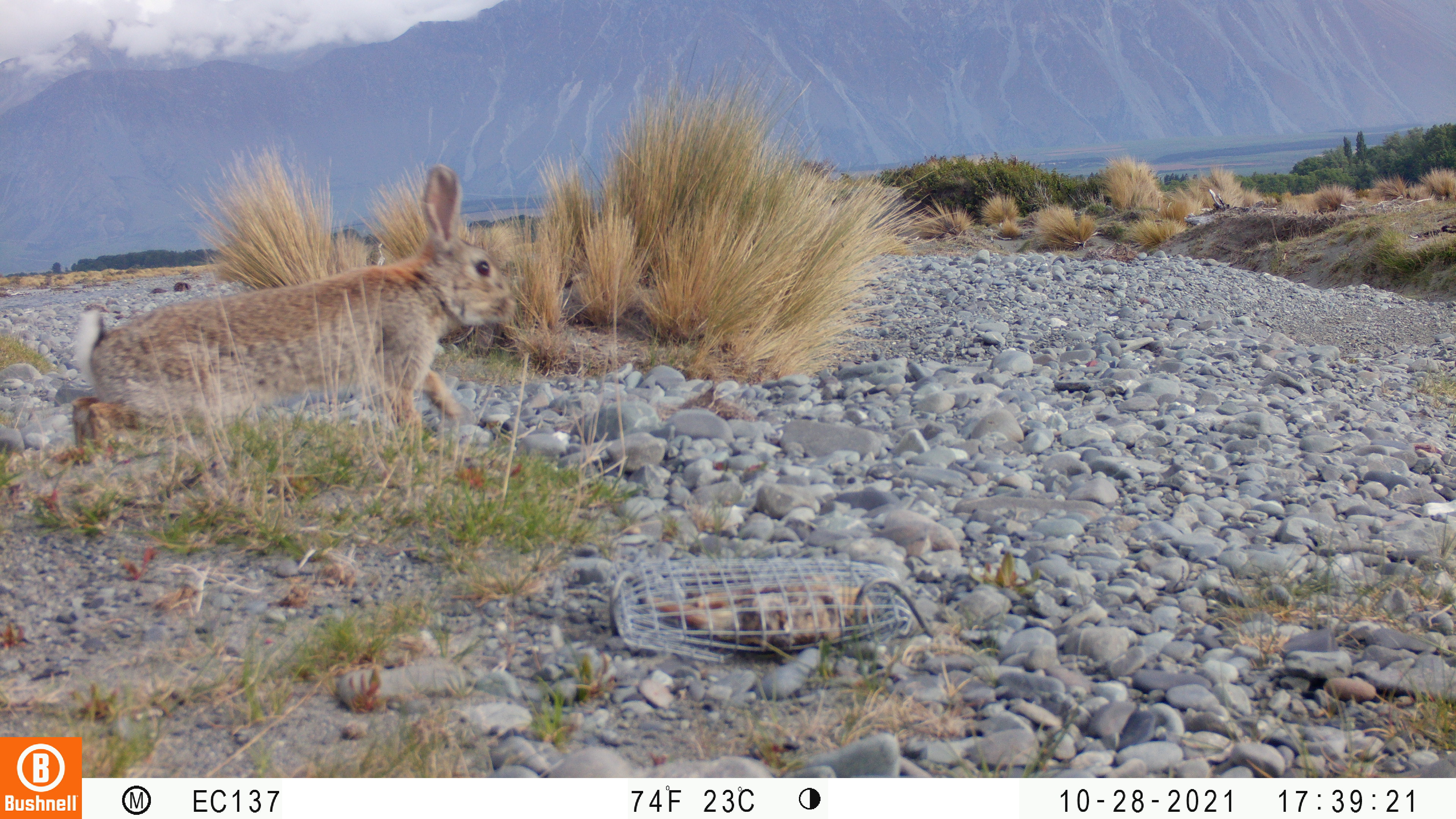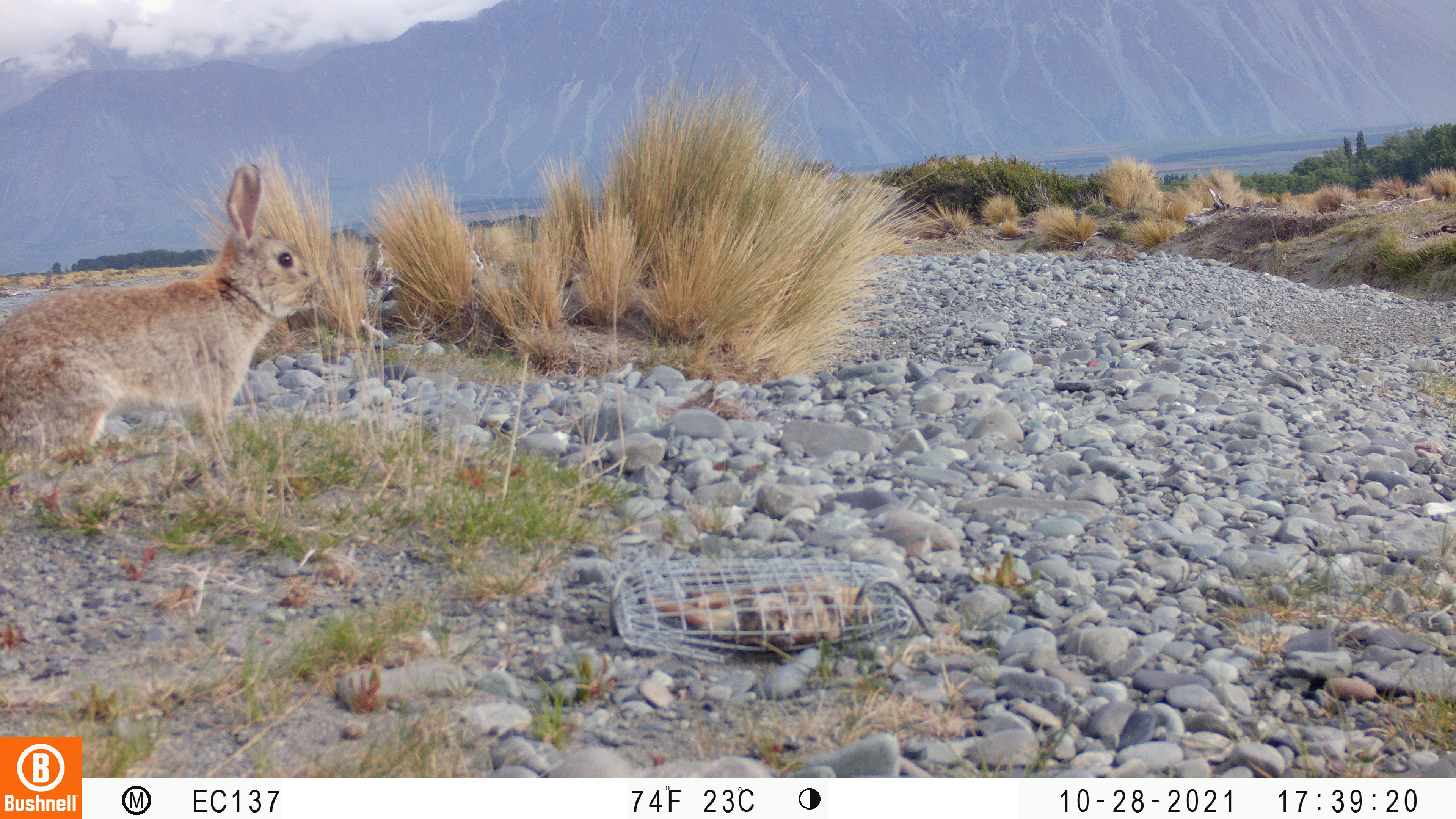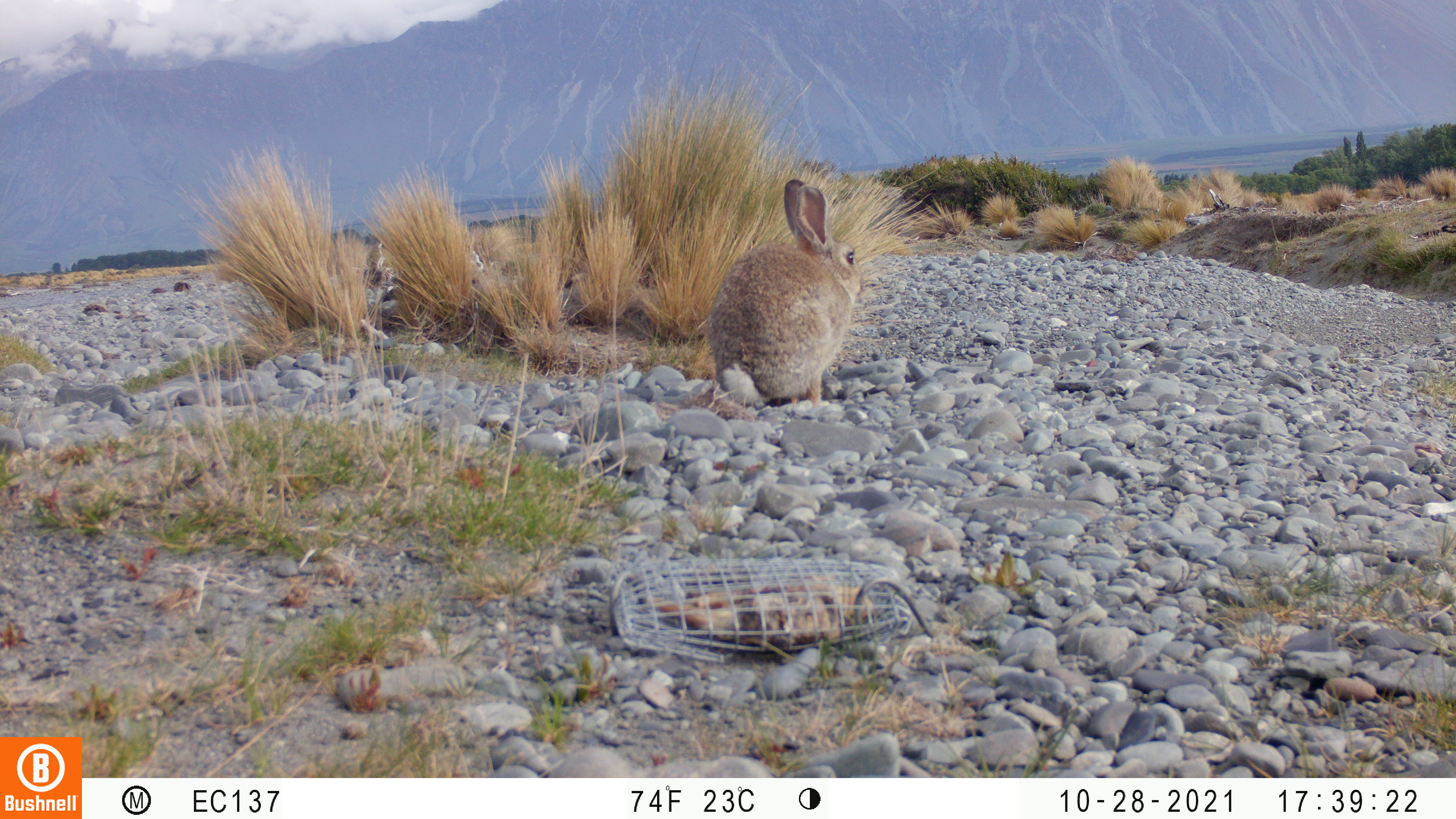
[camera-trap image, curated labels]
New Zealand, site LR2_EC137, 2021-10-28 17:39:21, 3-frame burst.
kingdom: Animalia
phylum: Chordata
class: Mammalia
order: Lagomorpha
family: Leporidae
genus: Oryctolagus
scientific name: Oryctolagus cuniculus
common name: european rabbit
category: rabbit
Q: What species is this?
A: Rabbit (european rabbit) (Oryctolagus cuniculus).